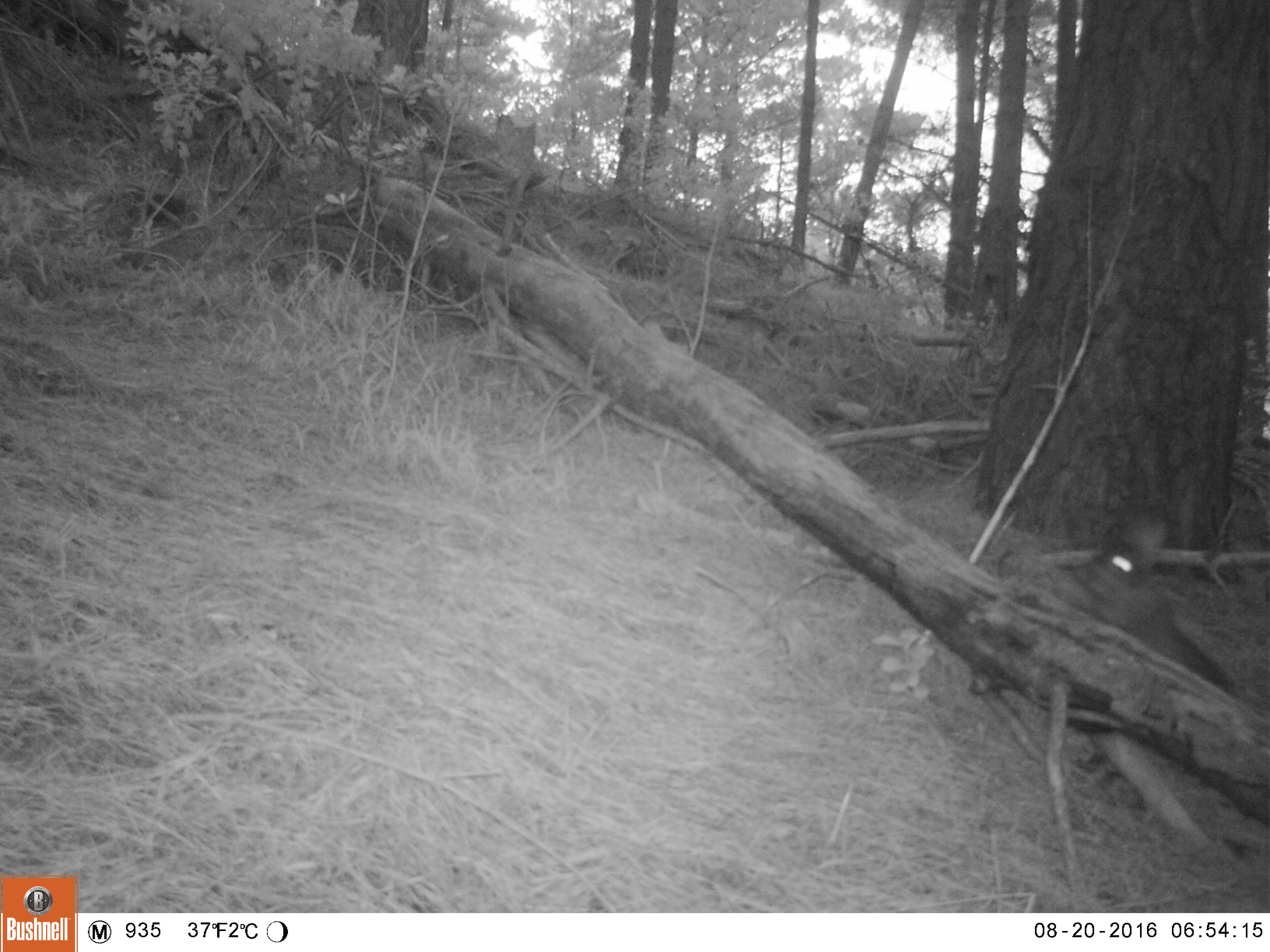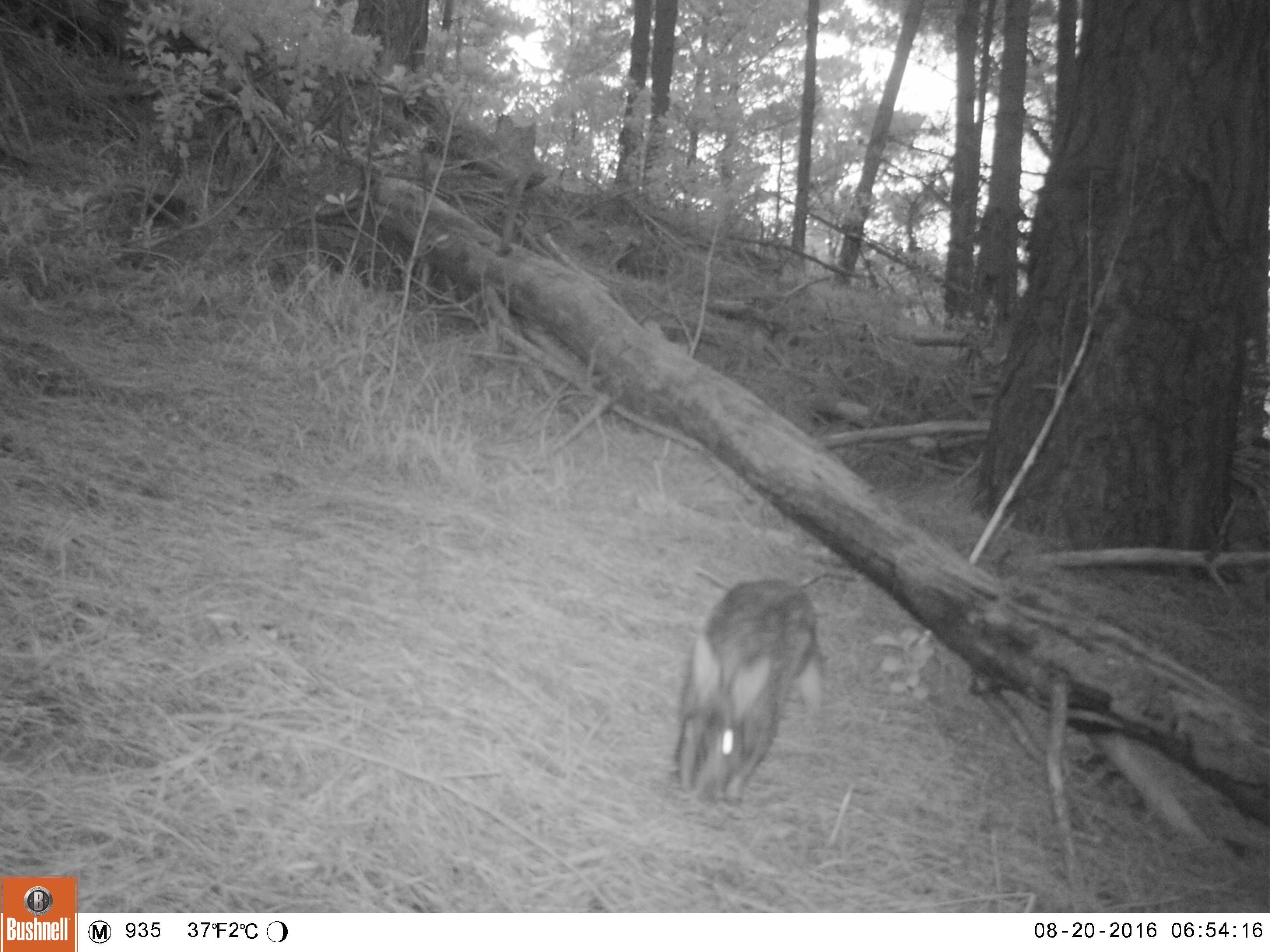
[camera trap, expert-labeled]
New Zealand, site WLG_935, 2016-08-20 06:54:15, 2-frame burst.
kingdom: Animalia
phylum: Chordata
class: Mammalia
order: Lagomorpha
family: Leporidae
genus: Oryctolagus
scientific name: Oryctolagus cuniculus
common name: european rabbit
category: rabbit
Rabbit (european rabbit) (Oryctolagus cuniculus).